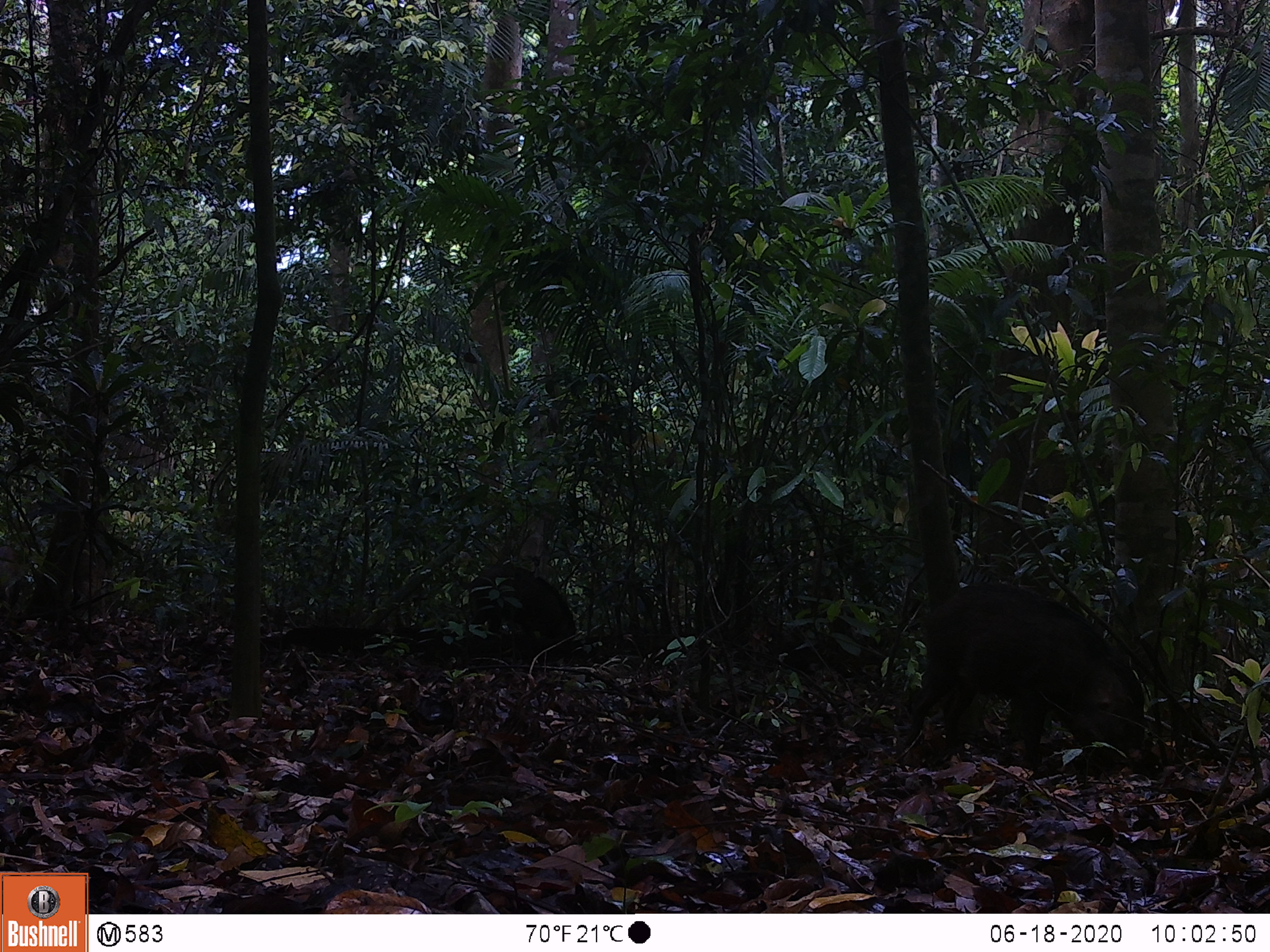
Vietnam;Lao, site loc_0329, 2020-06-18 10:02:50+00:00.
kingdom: Animalia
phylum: Chordata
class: Mammalia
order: Artiodactyla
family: Suidae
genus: Sus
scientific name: Sus scrofa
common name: eurasian wild pig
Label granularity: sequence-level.